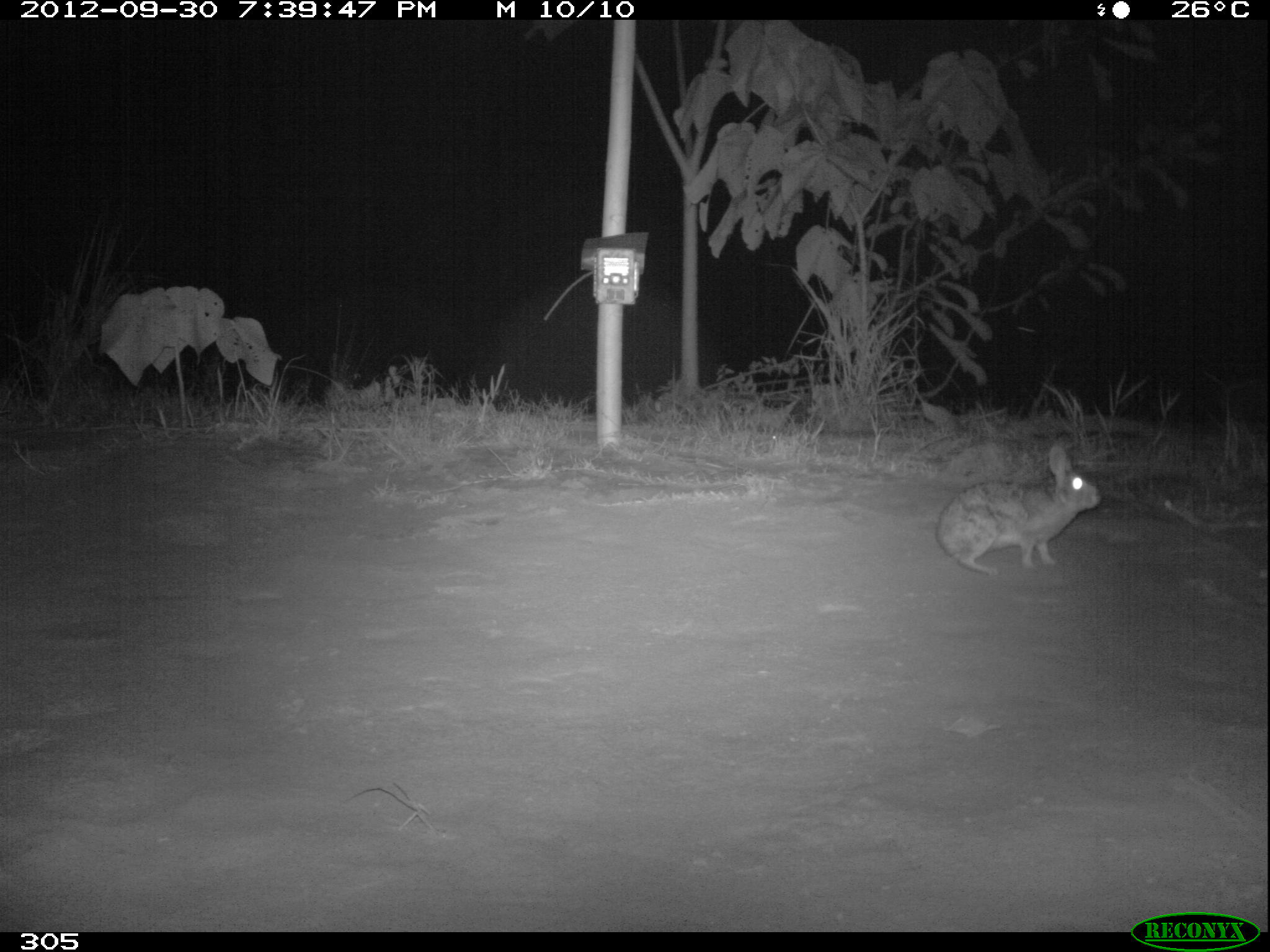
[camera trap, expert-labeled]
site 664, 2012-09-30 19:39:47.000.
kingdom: Animalia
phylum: Chordata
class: Mammalia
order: Lagomorpha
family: Leporidae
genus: Sylvilagus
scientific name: Sylvilagus brasiliensis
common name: tapeti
Sylvilagus brasiliensis (tapeti).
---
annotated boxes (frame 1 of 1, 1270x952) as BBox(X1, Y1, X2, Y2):
sylvilagus brasiliensis: BBox(935, 443, 1103, 577)